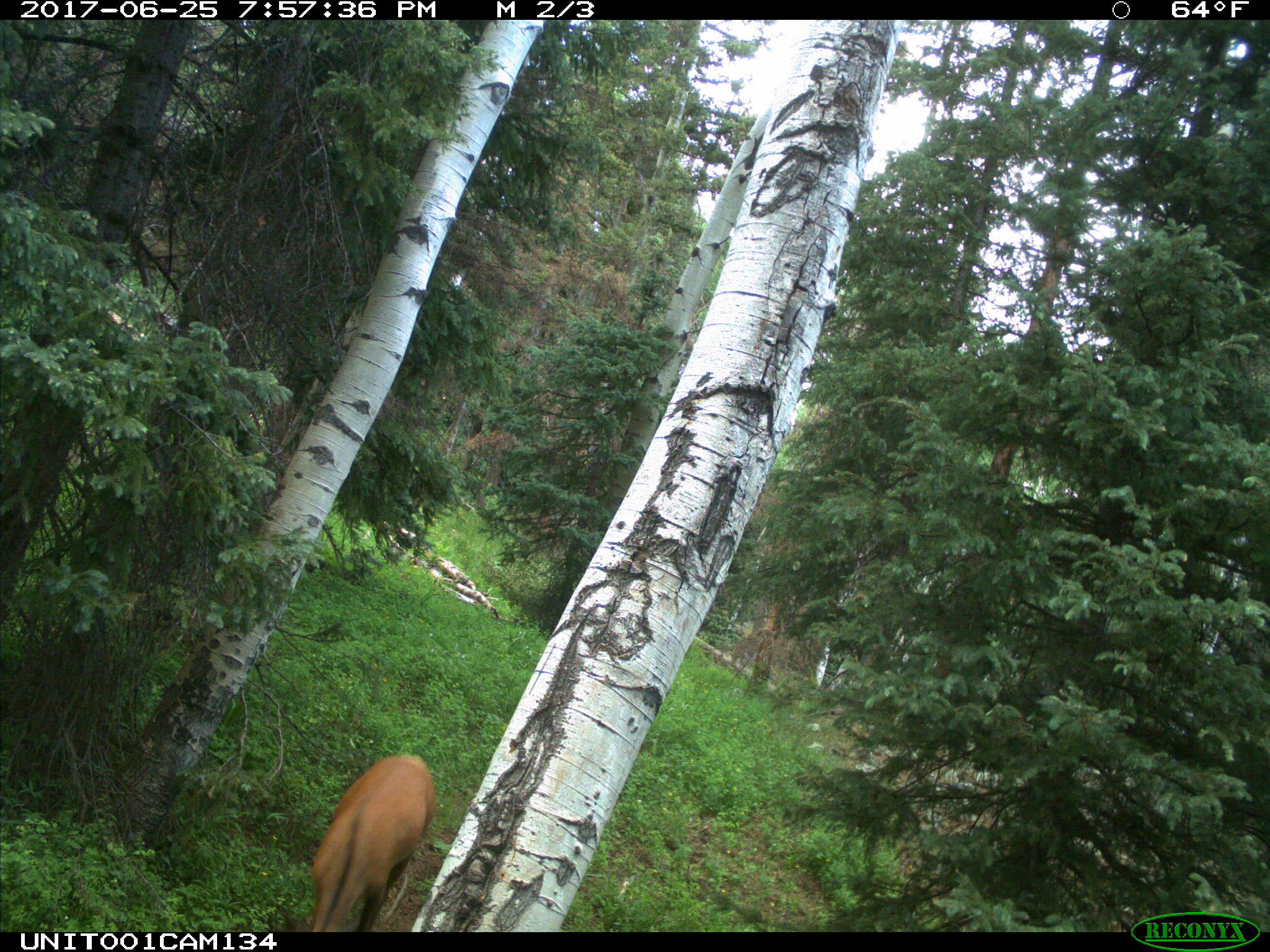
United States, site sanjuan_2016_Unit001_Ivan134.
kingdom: Animalia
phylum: Chordata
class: Mammalia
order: Artiodactyla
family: Cervidae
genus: Cervus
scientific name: Cervus elaphus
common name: red deer